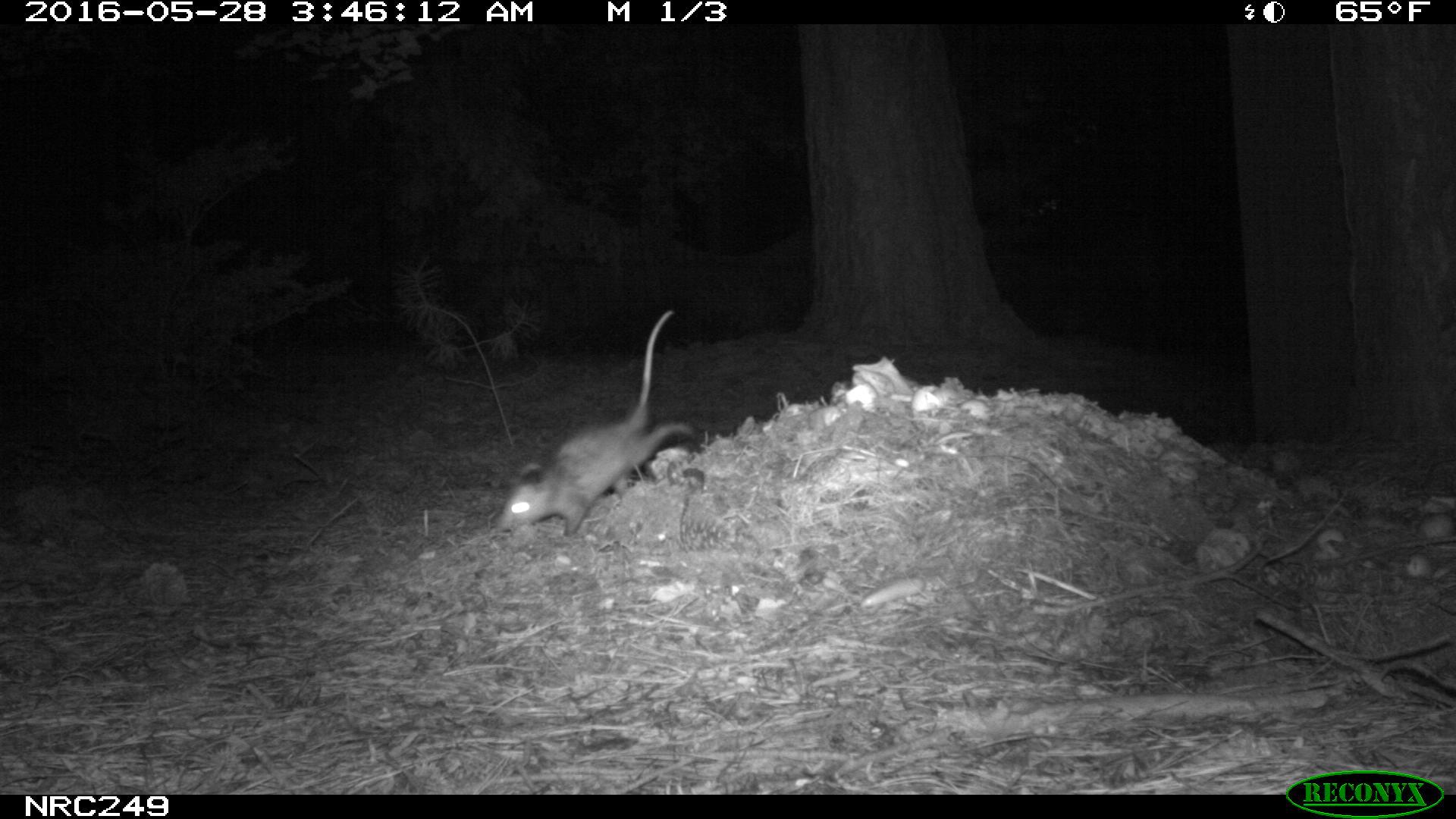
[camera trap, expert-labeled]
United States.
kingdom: Animalia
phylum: Chordata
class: Mammalia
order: Didelphimorphia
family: Didelphidae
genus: Didelphis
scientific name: Didelphis virginiana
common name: virginia opossum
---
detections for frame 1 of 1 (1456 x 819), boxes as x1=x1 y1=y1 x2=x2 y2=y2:
Virginia Opossum: x1=477 y1=298 x2=702 y2=546